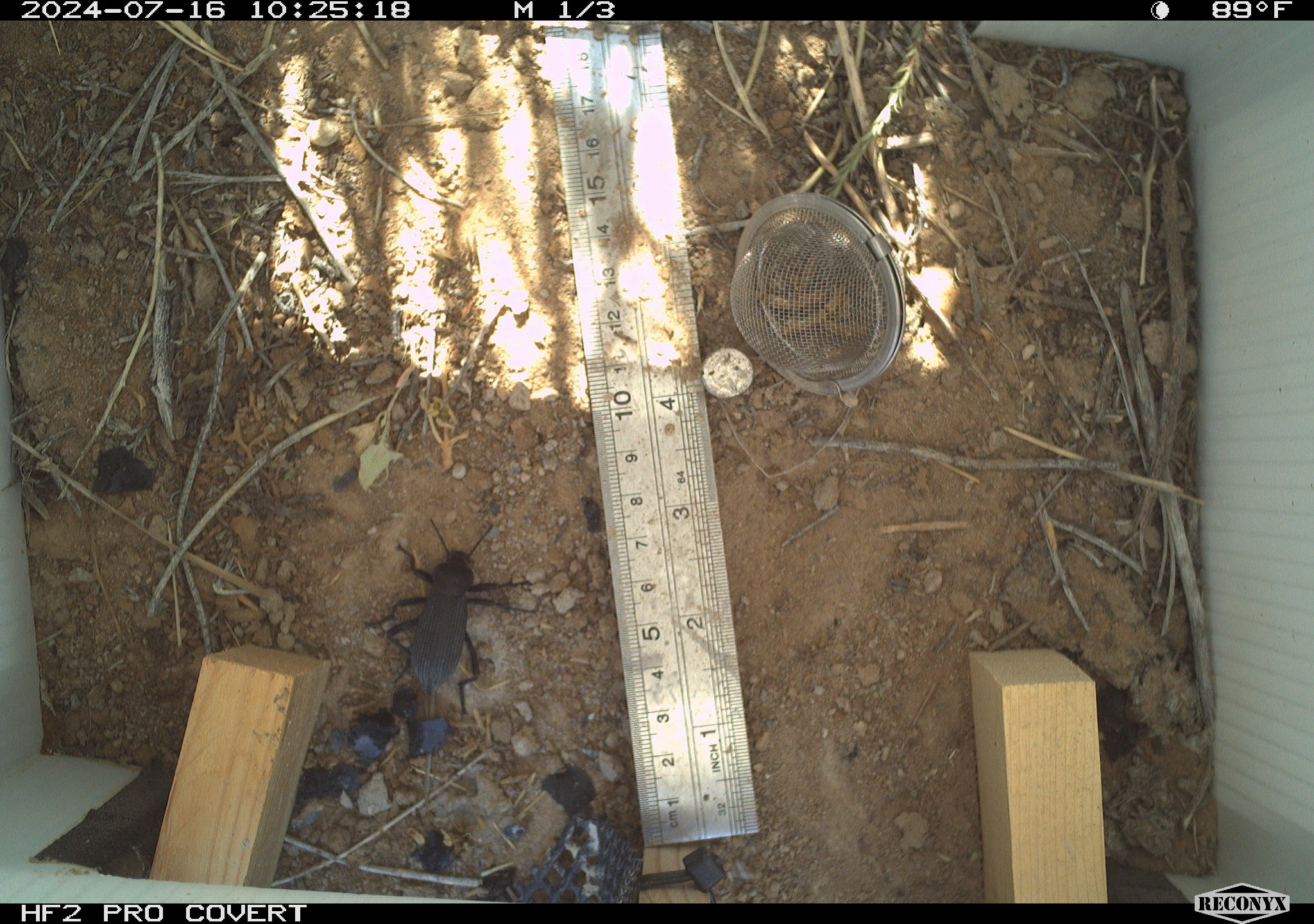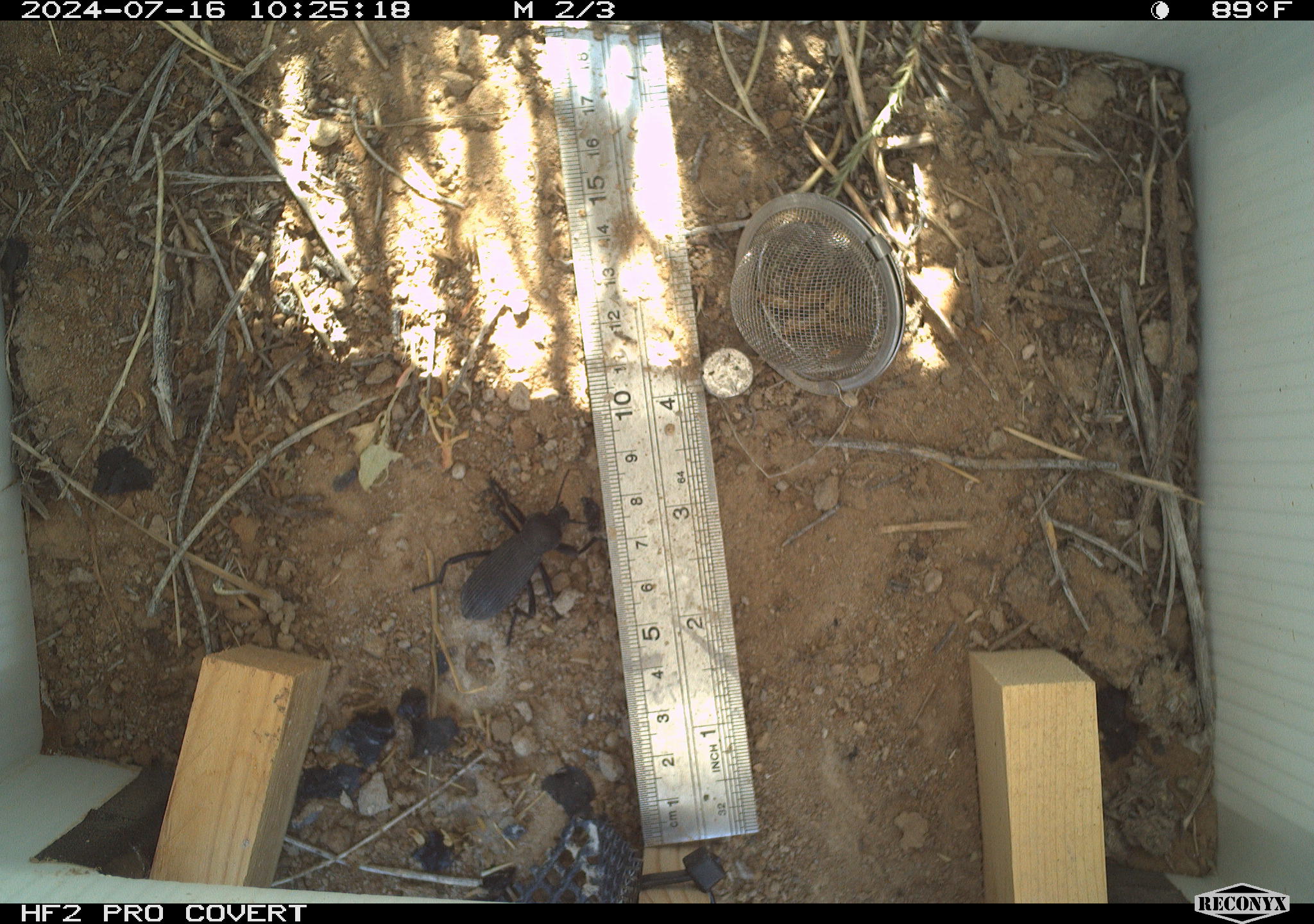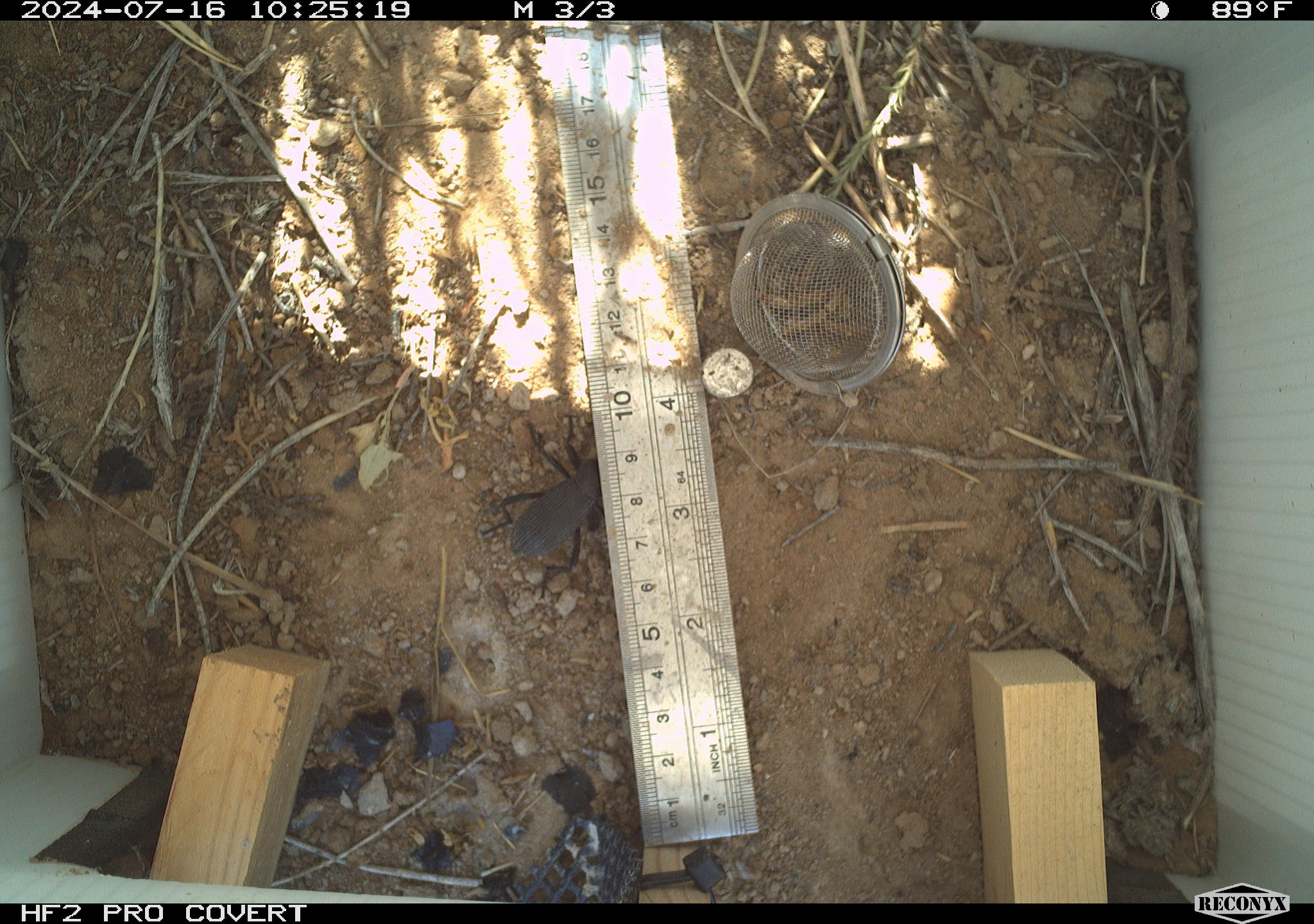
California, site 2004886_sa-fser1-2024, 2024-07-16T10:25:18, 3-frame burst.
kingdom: Animalia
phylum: Arthropoda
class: Insecta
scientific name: Insecta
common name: insect